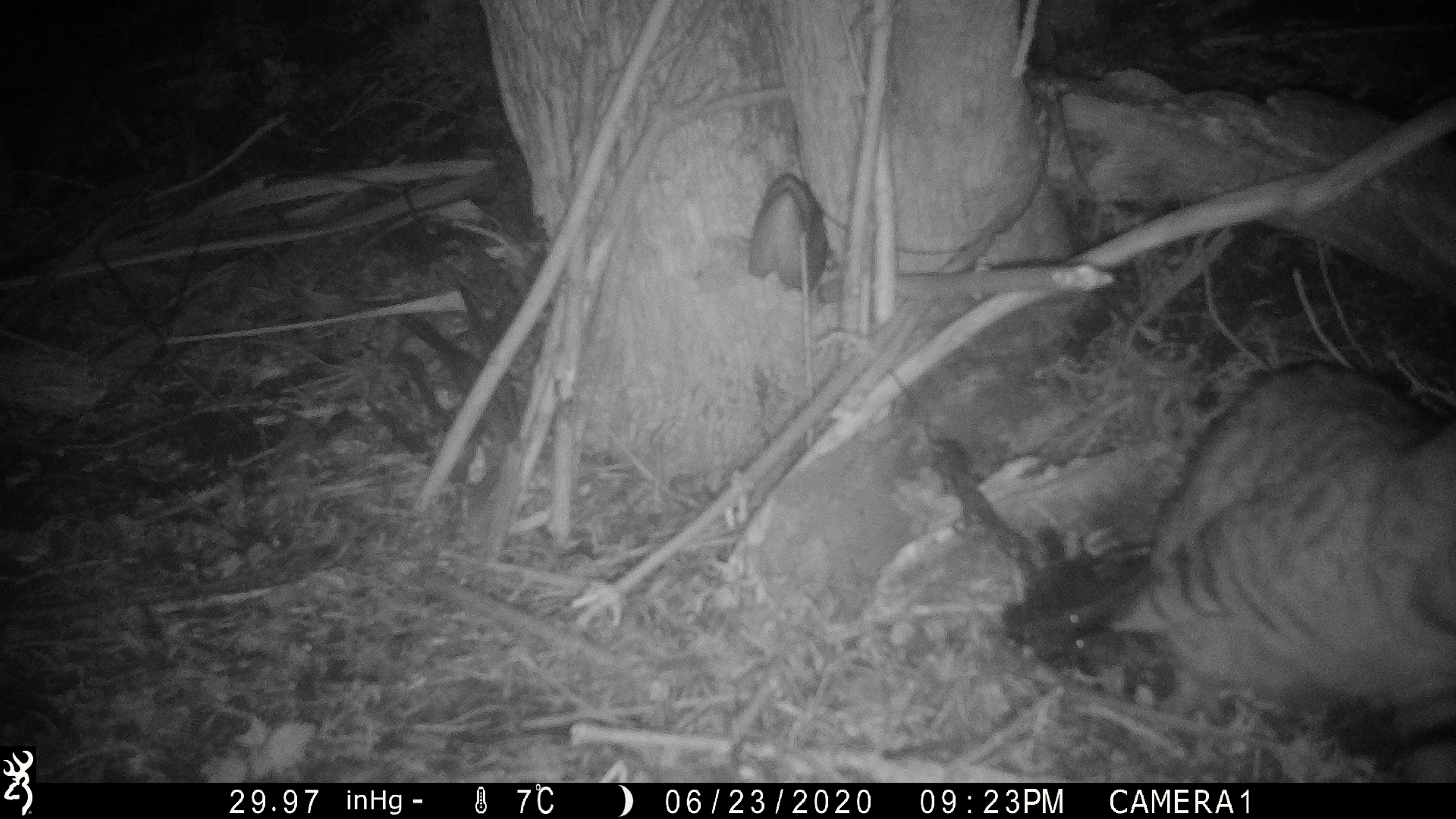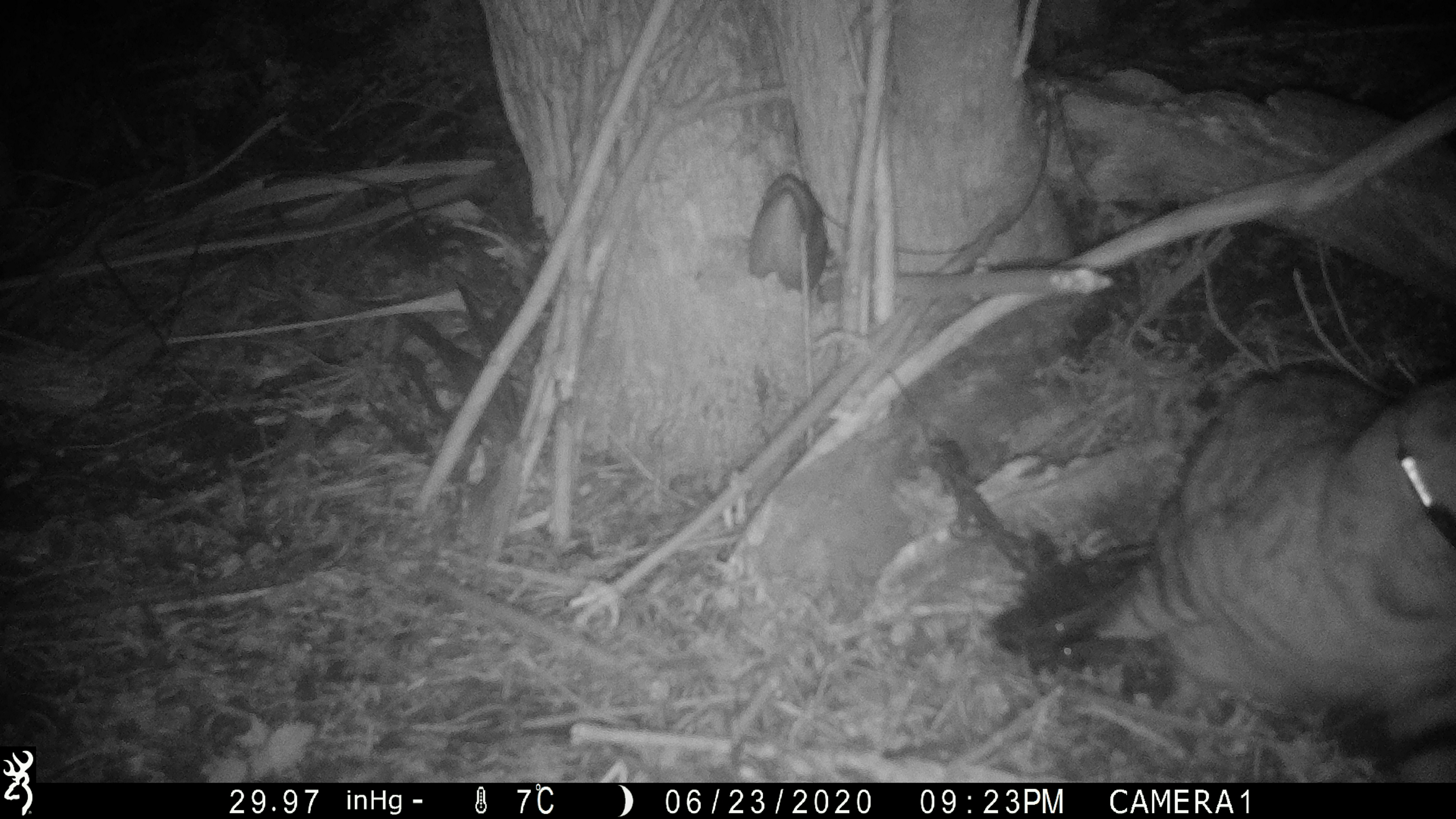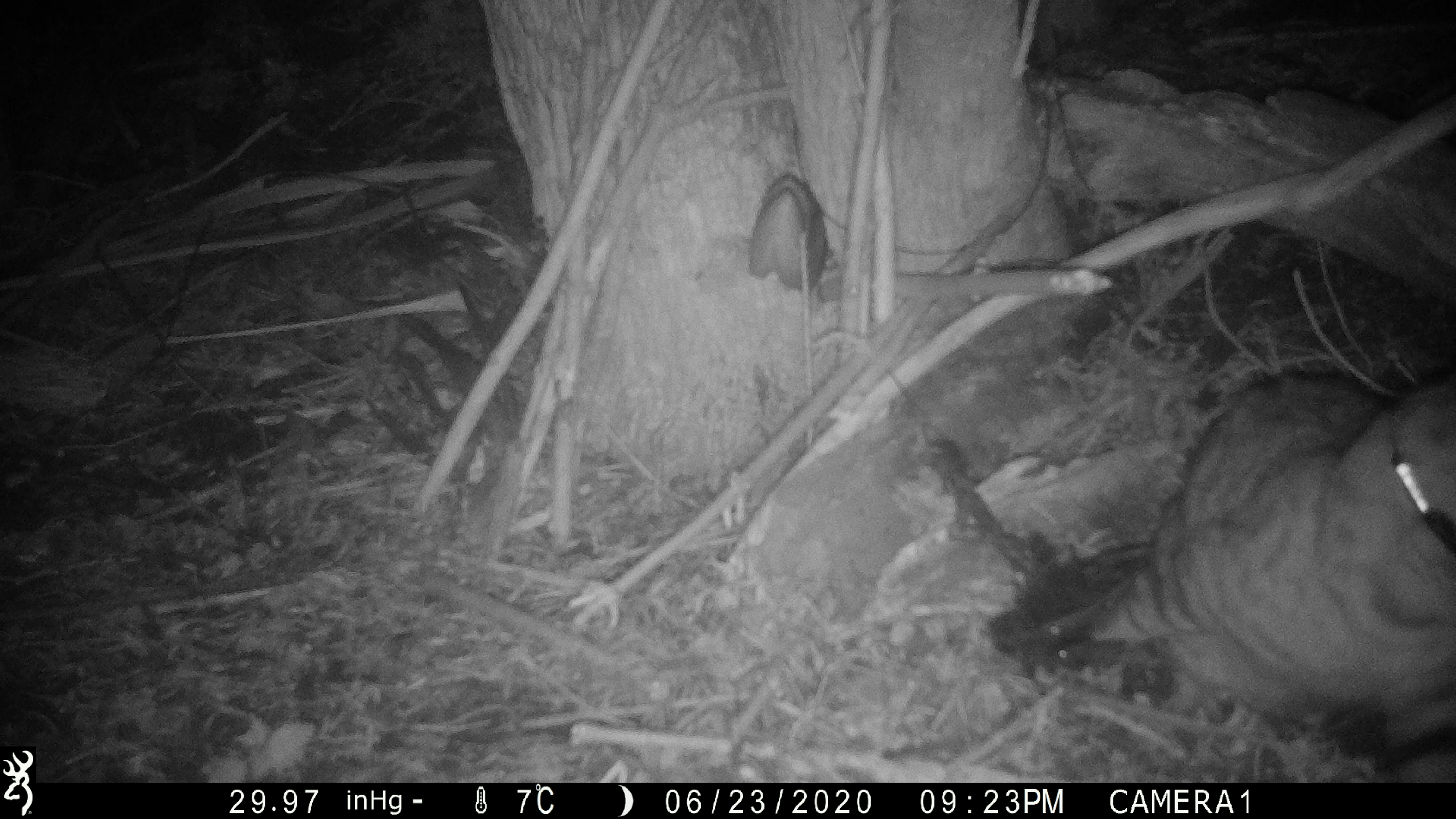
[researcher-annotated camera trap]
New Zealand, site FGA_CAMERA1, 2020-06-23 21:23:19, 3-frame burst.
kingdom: Animalia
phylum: Chordata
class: Mammalia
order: Carnivora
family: Felidae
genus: Felis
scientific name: Felis catus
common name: domestic cat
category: cat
Cat (domestic cat) (Felis catus).